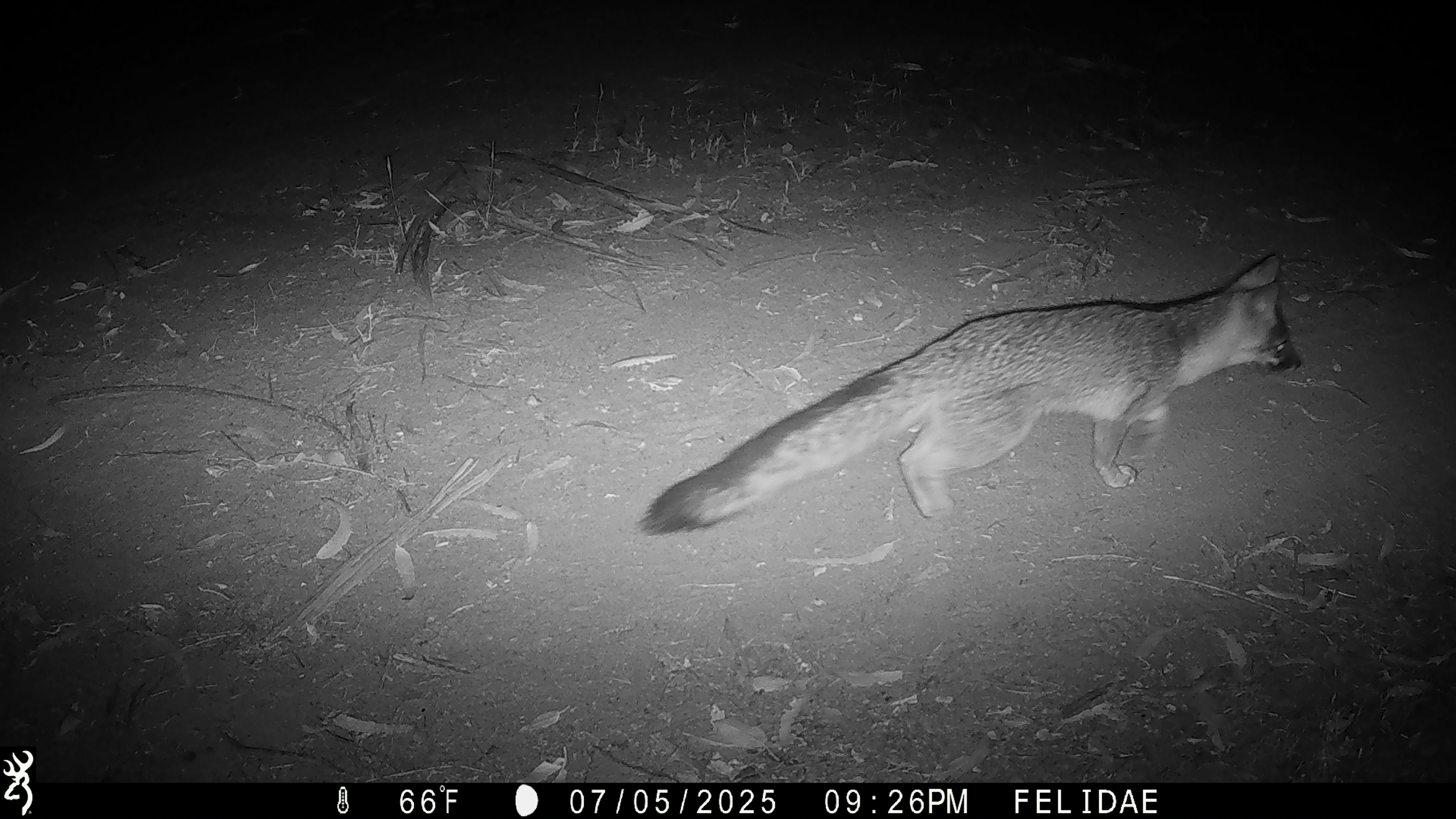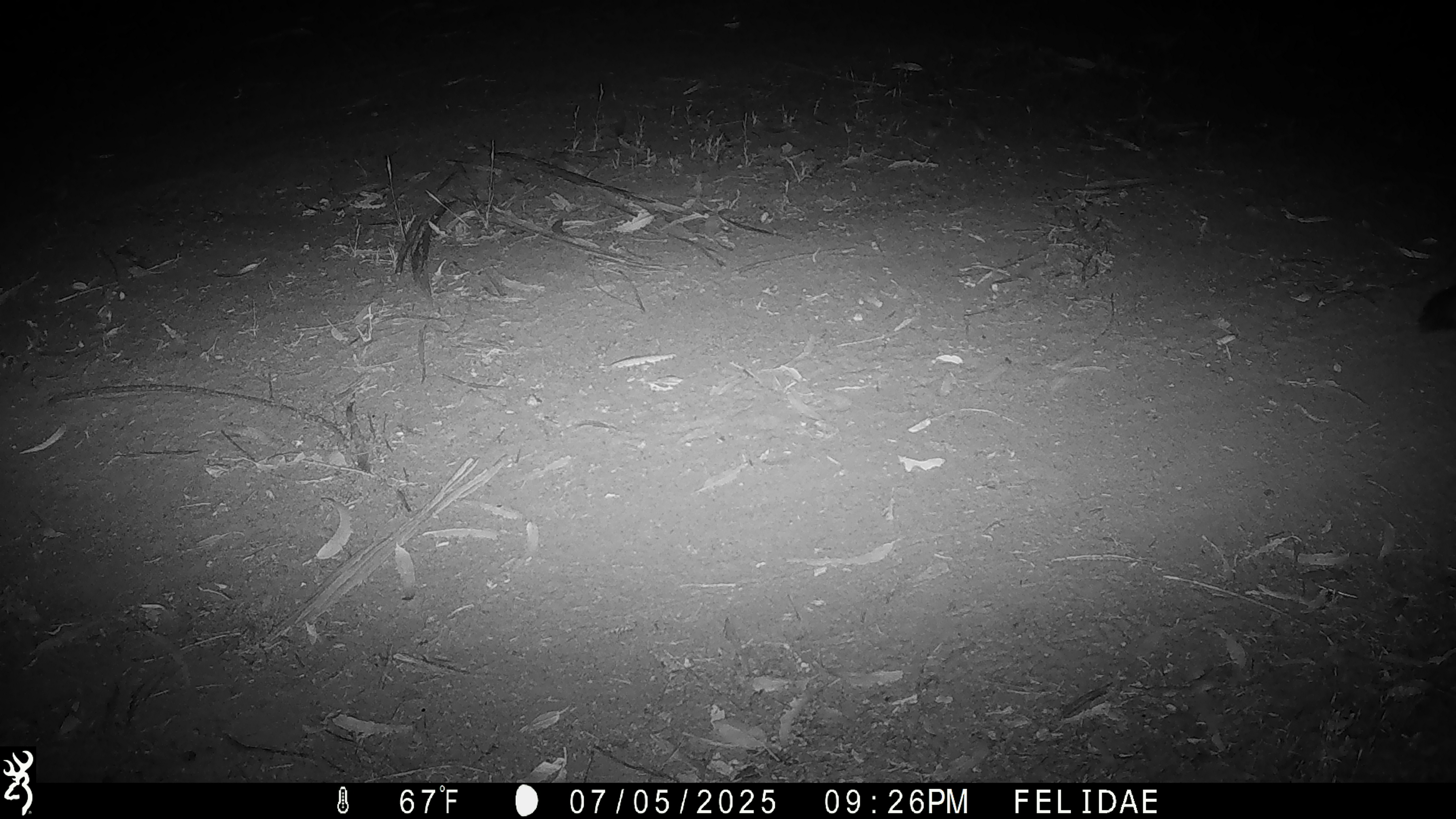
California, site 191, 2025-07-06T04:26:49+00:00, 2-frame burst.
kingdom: Animalia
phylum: Chordata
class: Mammalia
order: Carnivora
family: Canidae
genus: Urocyon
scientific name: Urocyon cinereoargenteus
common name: gray fox